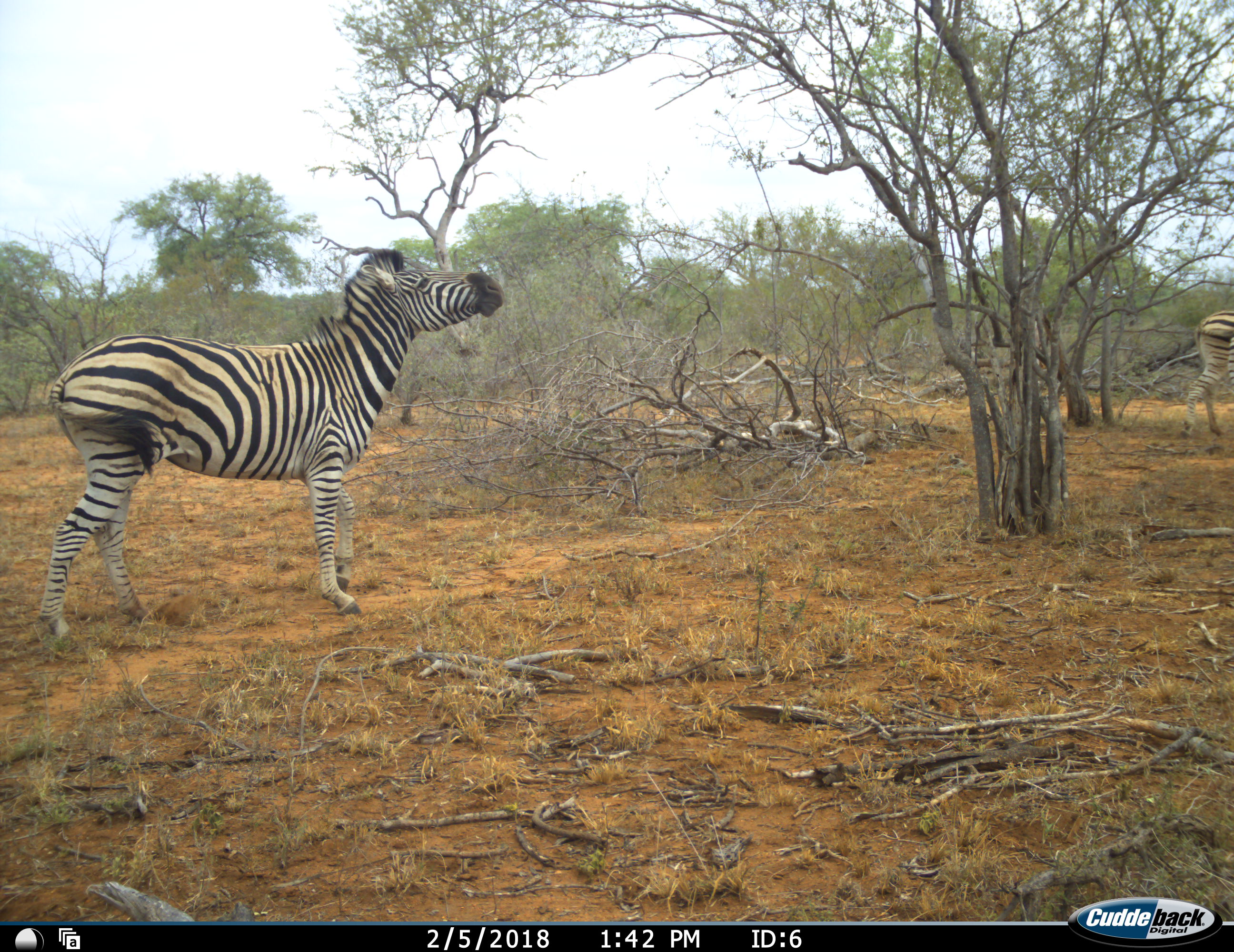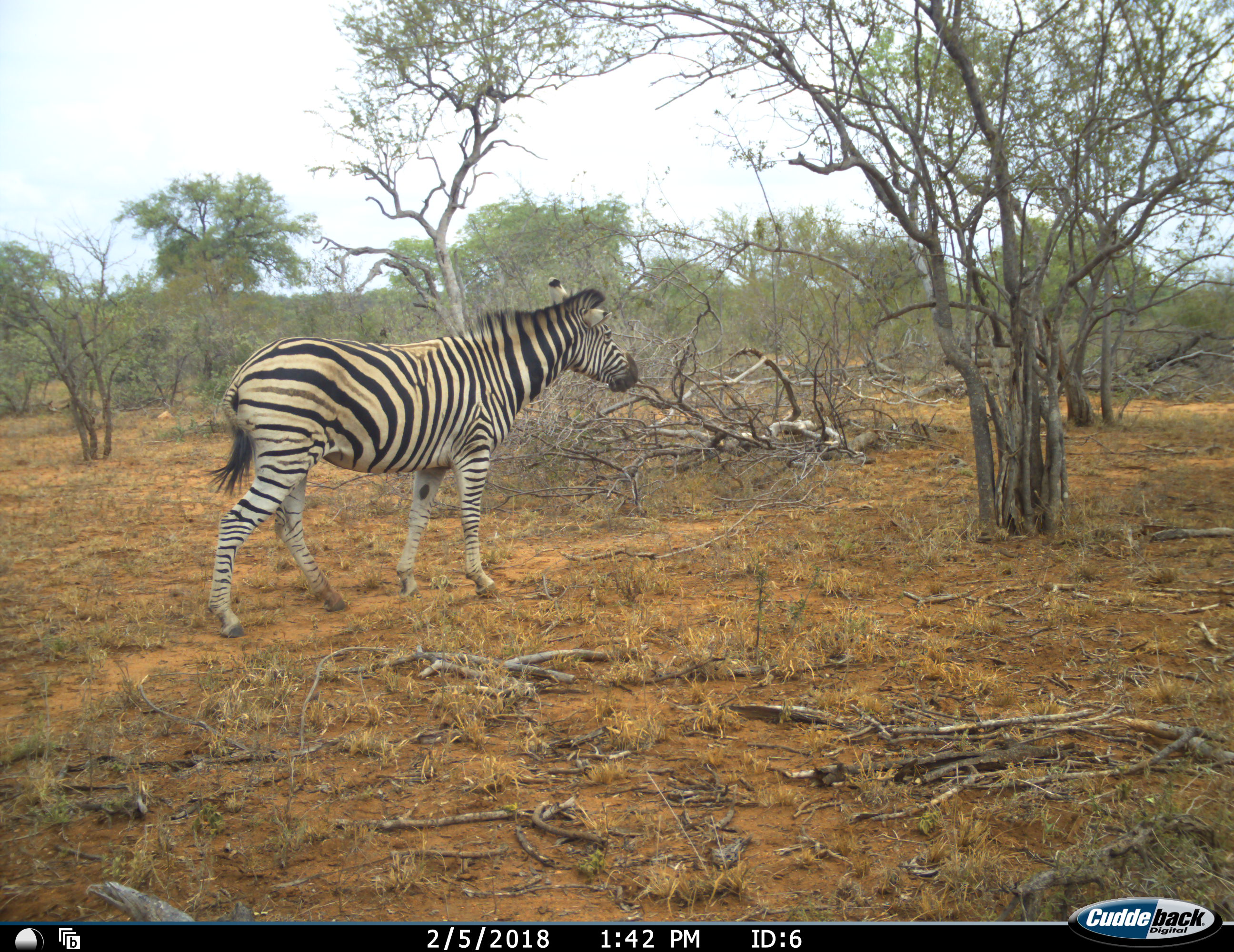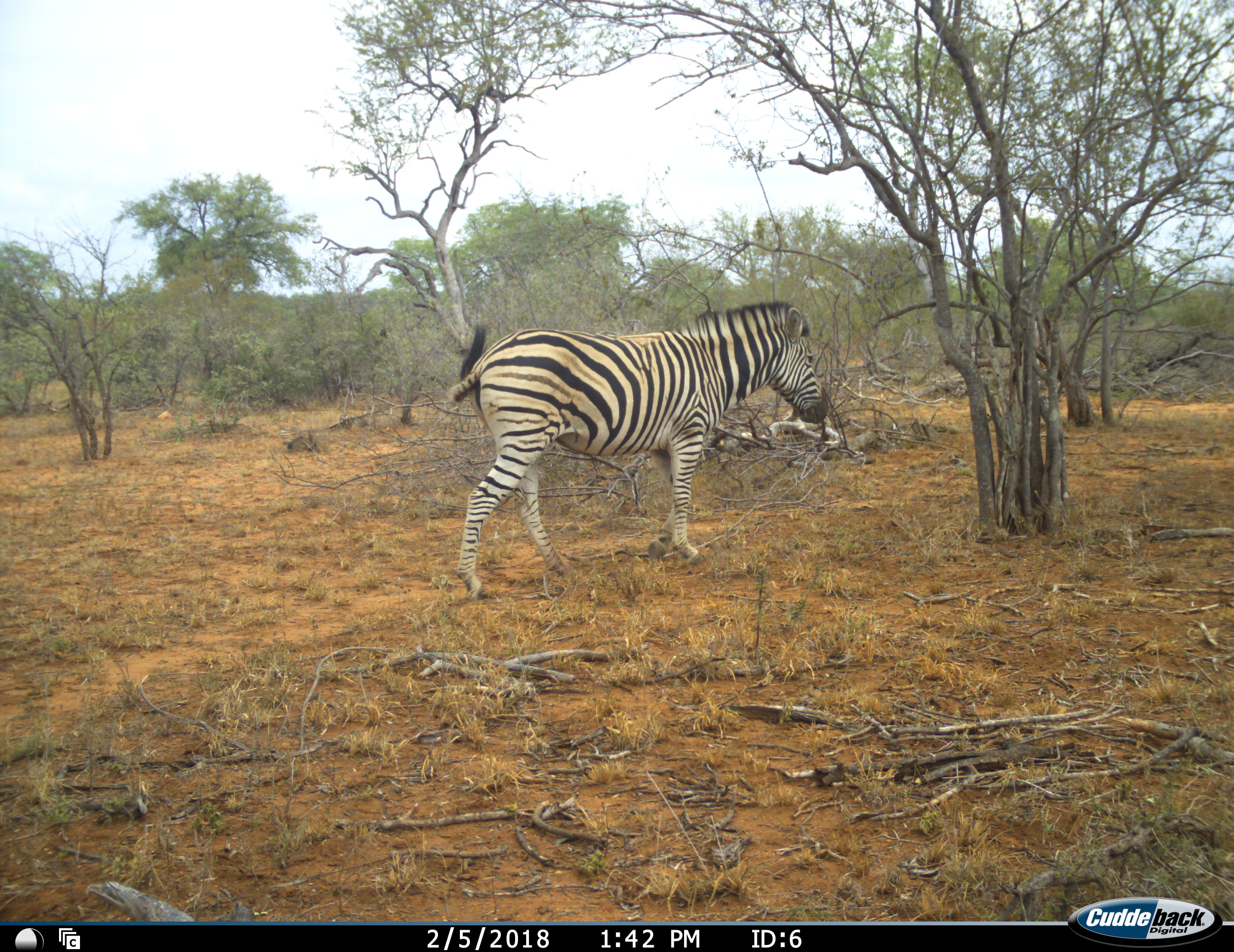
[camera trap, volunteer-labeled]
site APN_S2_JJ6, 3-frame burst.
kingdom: Animalia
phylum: Chordata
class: Mammalia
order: Perissodactyla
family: Equidae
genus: Equus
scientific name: Equus quagga burchellii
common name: burchell's zebra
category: zebraburchells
Zebraburchells (burchell's zebra) (Equus quagga burchellii), count 2. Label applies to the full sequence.